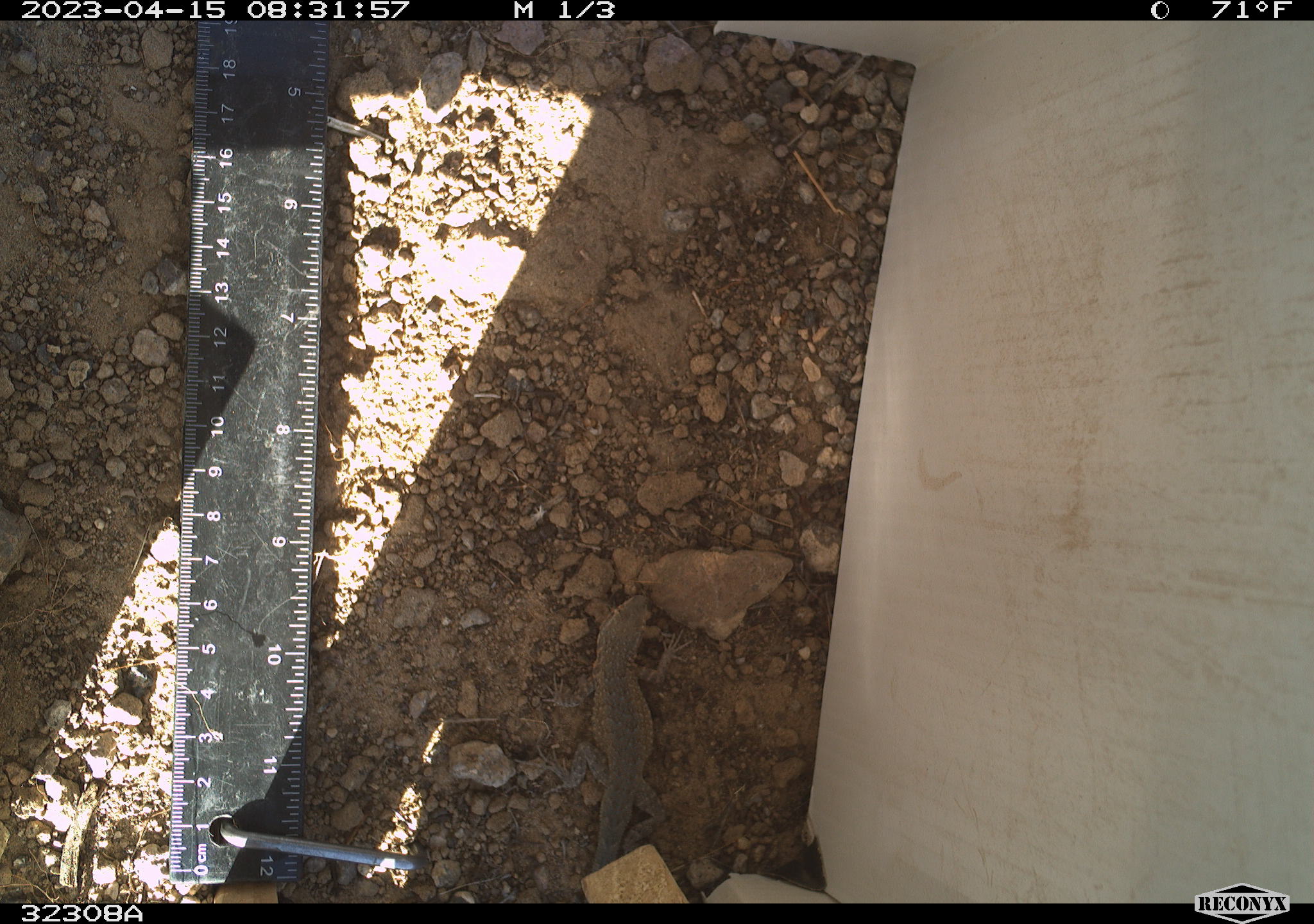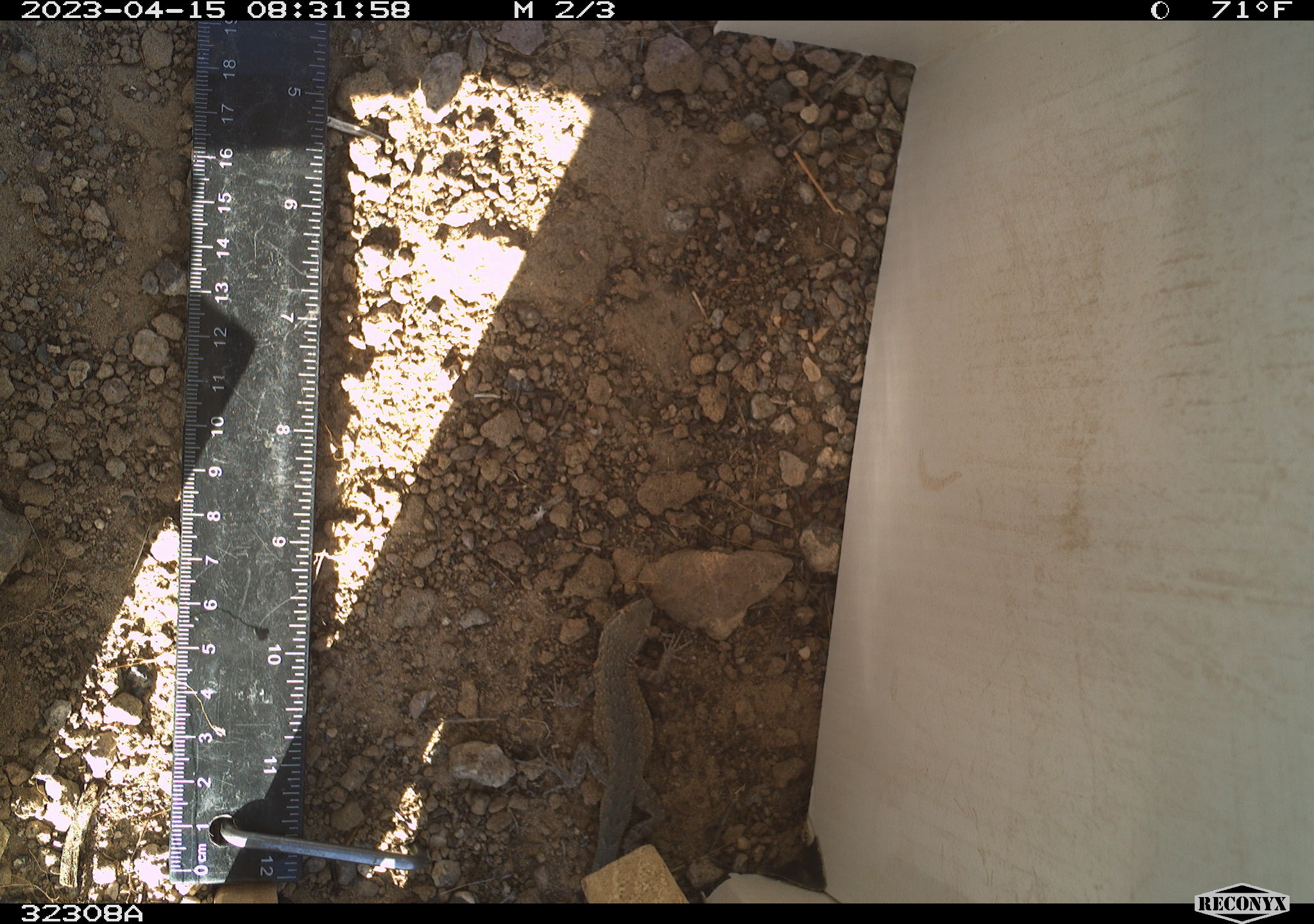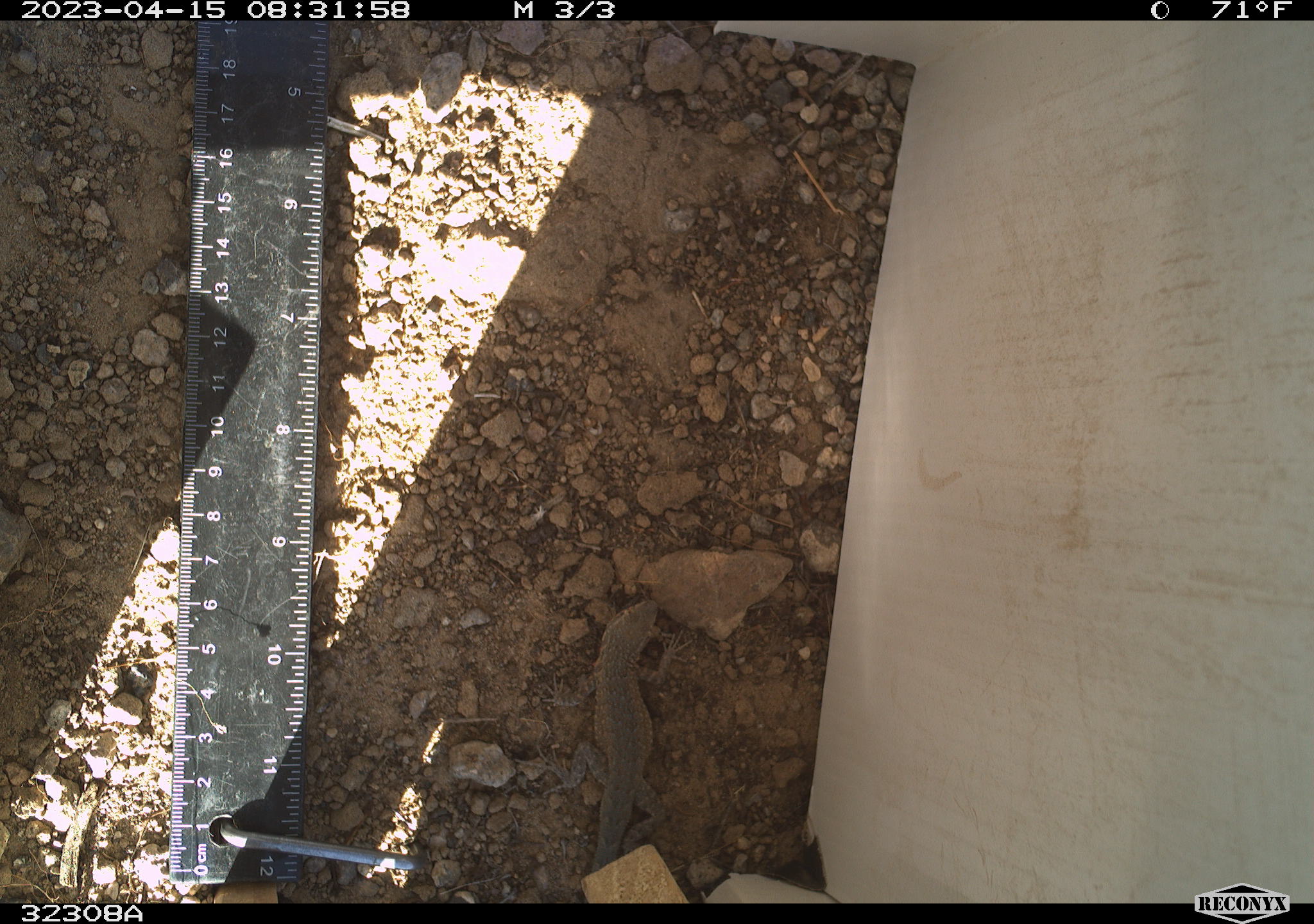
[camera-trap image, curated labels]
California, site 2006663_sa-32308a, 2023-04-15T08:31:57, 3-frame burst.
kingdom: Animalia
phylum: Chordata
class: Reptilia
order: Squamata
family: Phrynosomatidae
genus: Uta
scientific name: Uta stansburiana elegans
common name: western side-blotched lizard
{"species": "western side-blotched lizard (Uta stansburiana elegans)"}